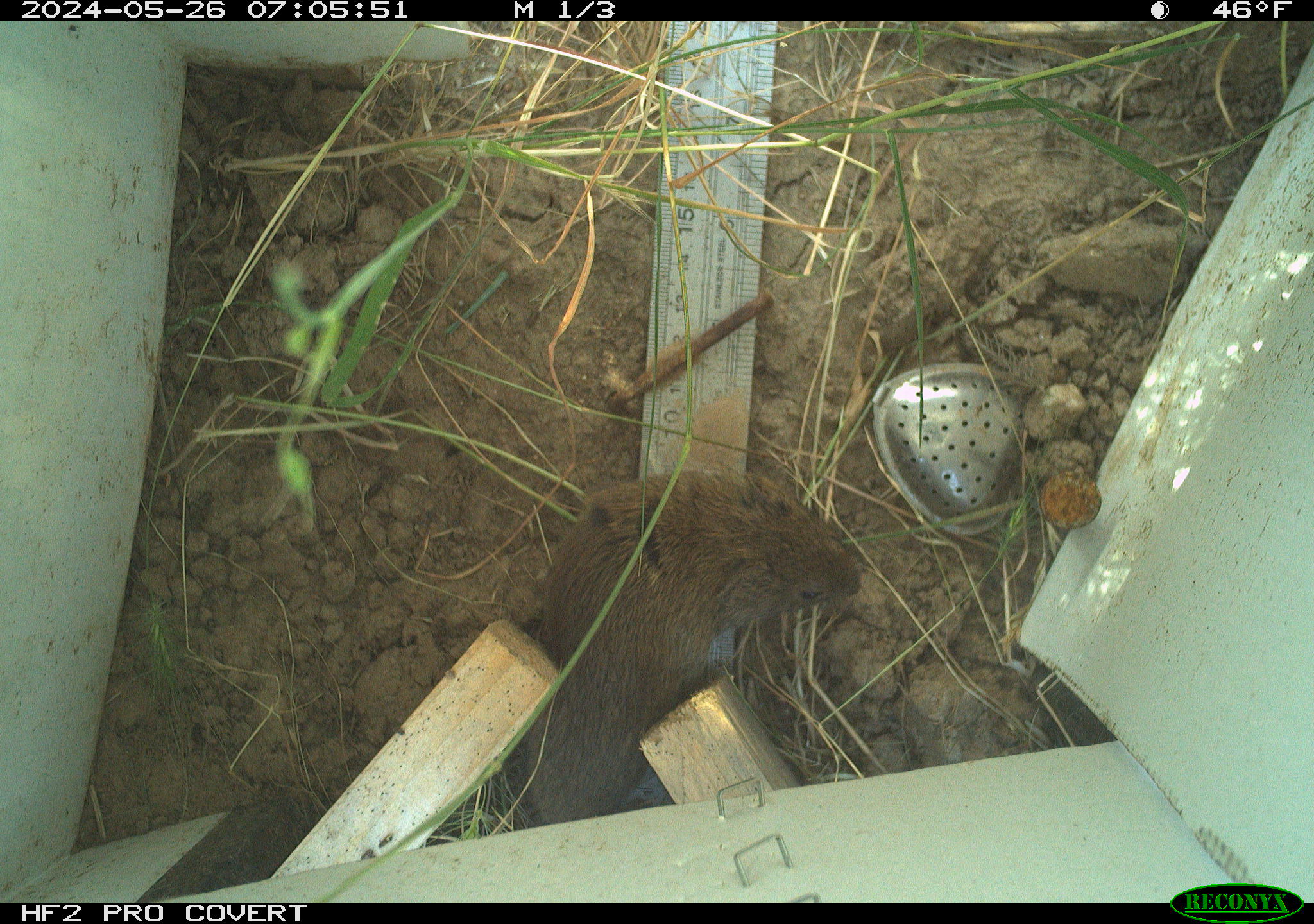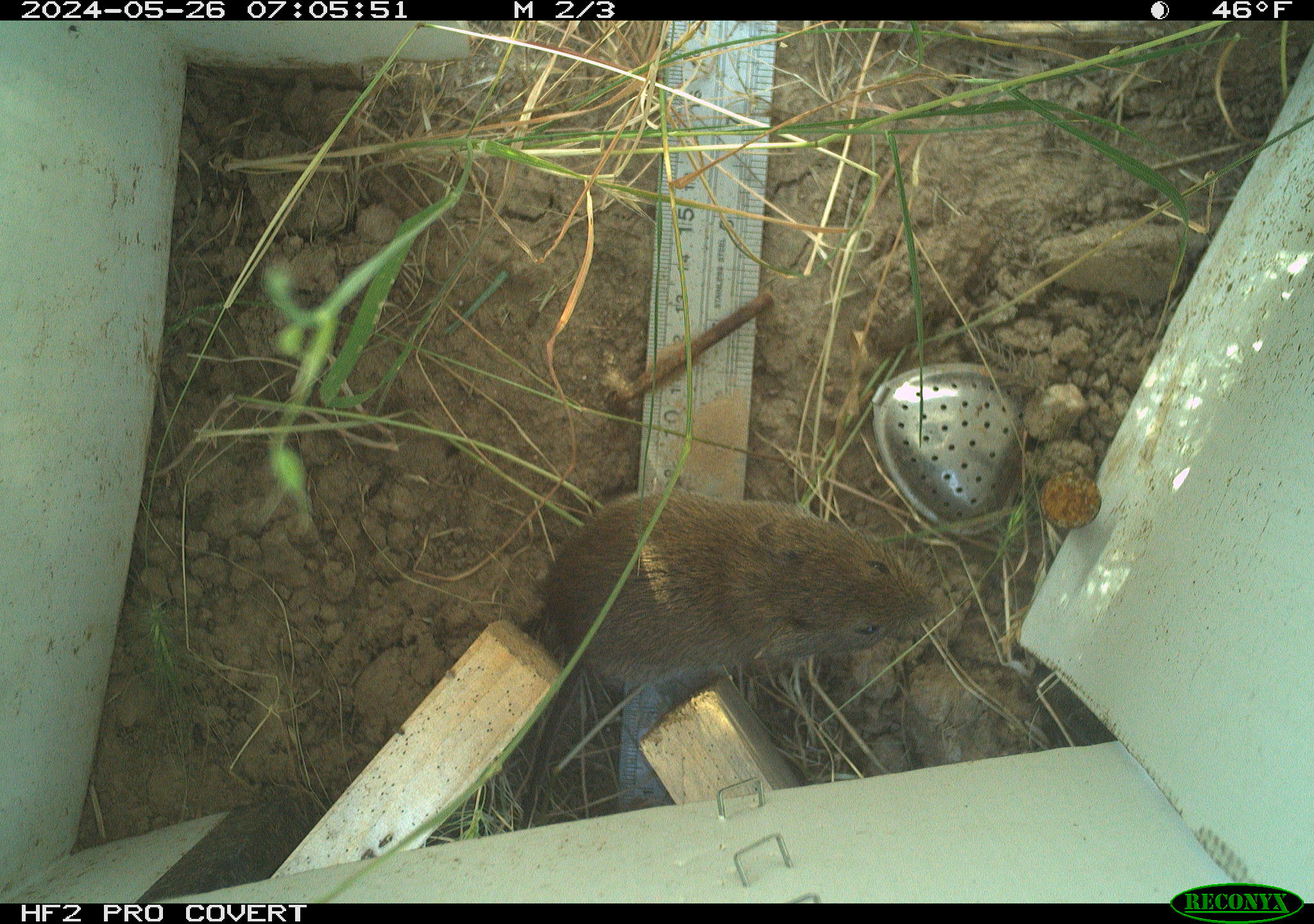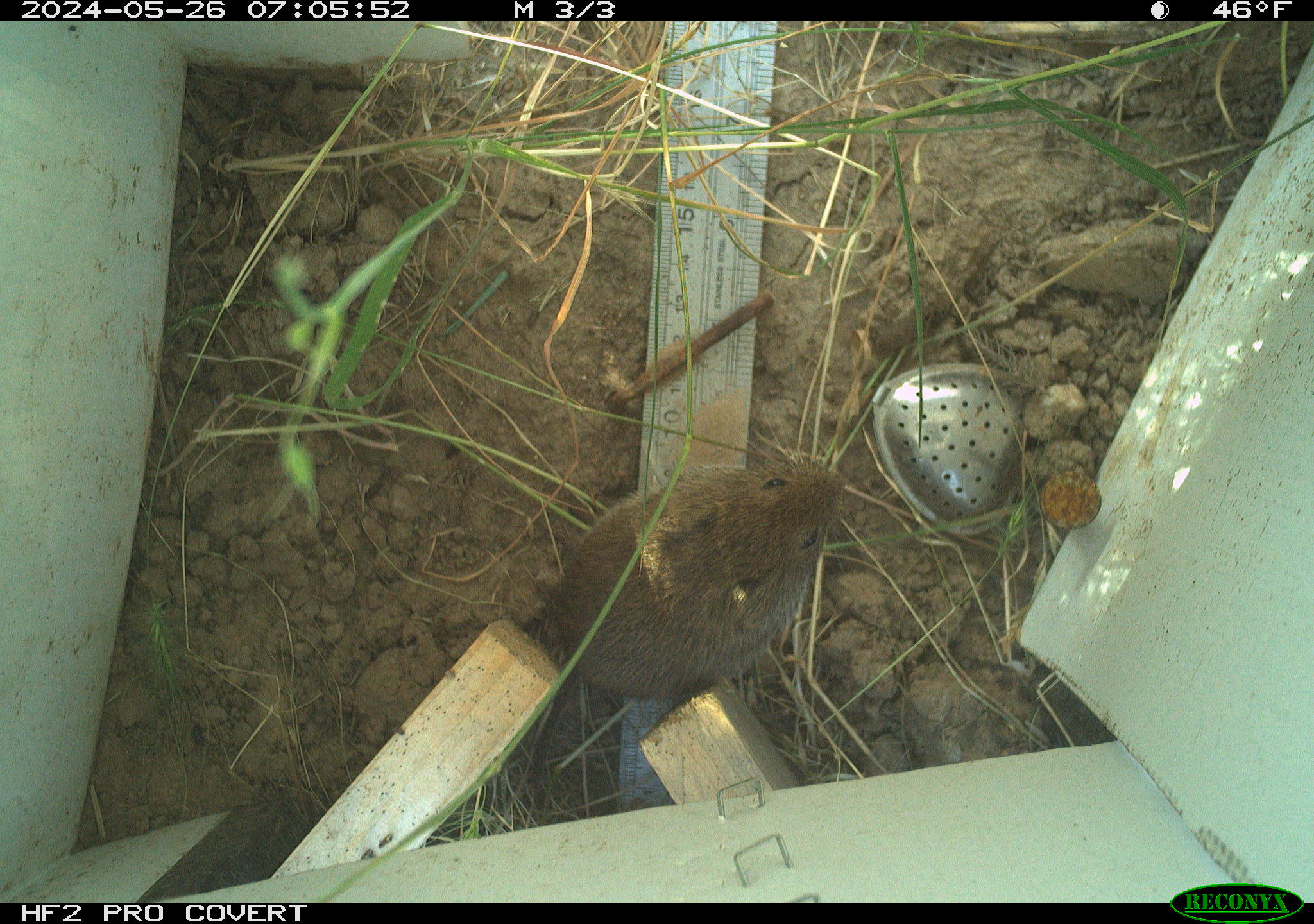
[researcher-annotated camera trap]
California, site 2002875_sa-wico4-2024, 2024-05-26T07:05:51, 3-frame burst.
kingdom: Animalia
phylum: Chordata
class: Mammalia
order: Rodentia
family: Cricetidae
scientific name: Arvicolinae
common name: voles, lemmings, and muskrats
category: arvicolinae subfamily